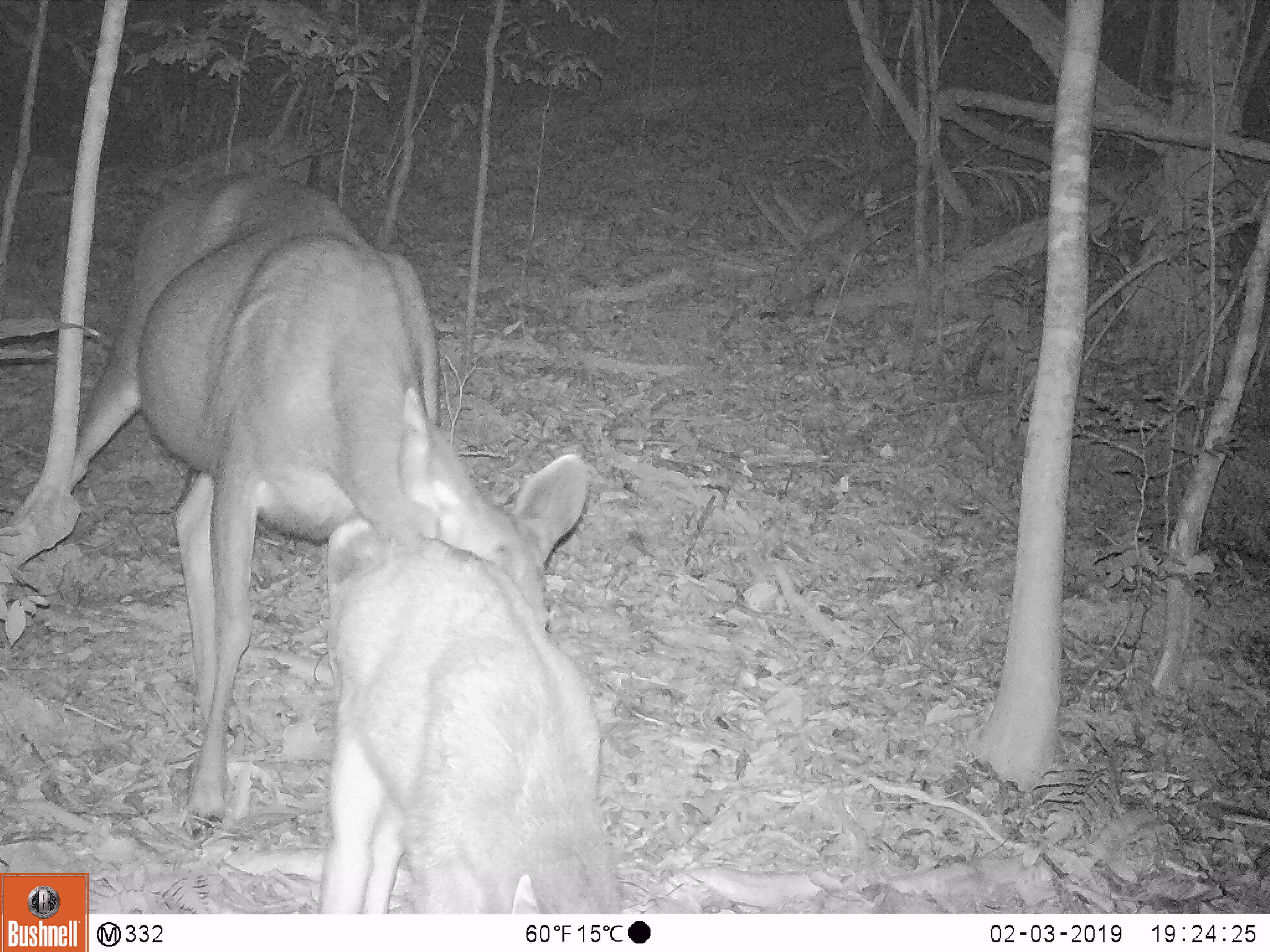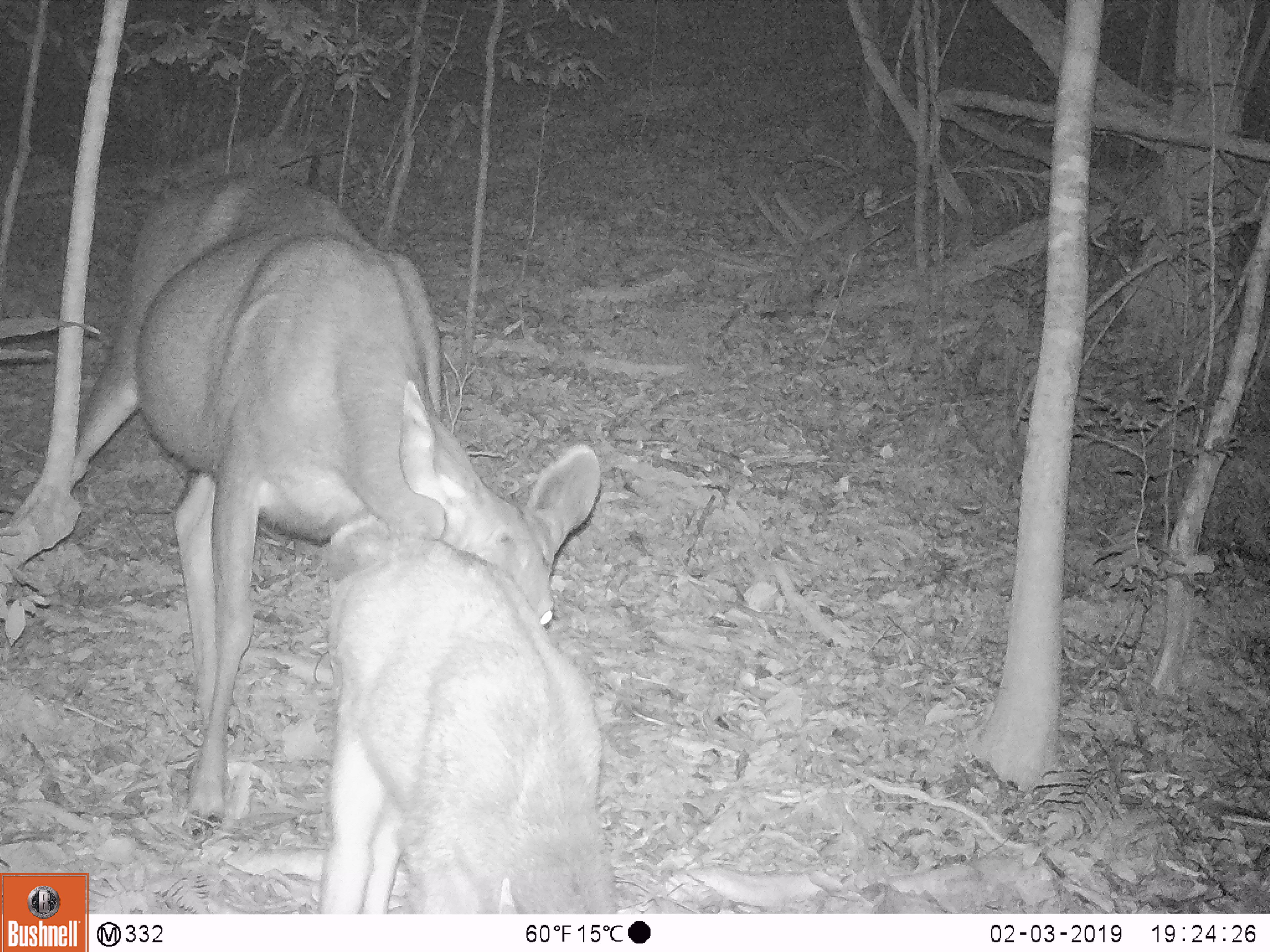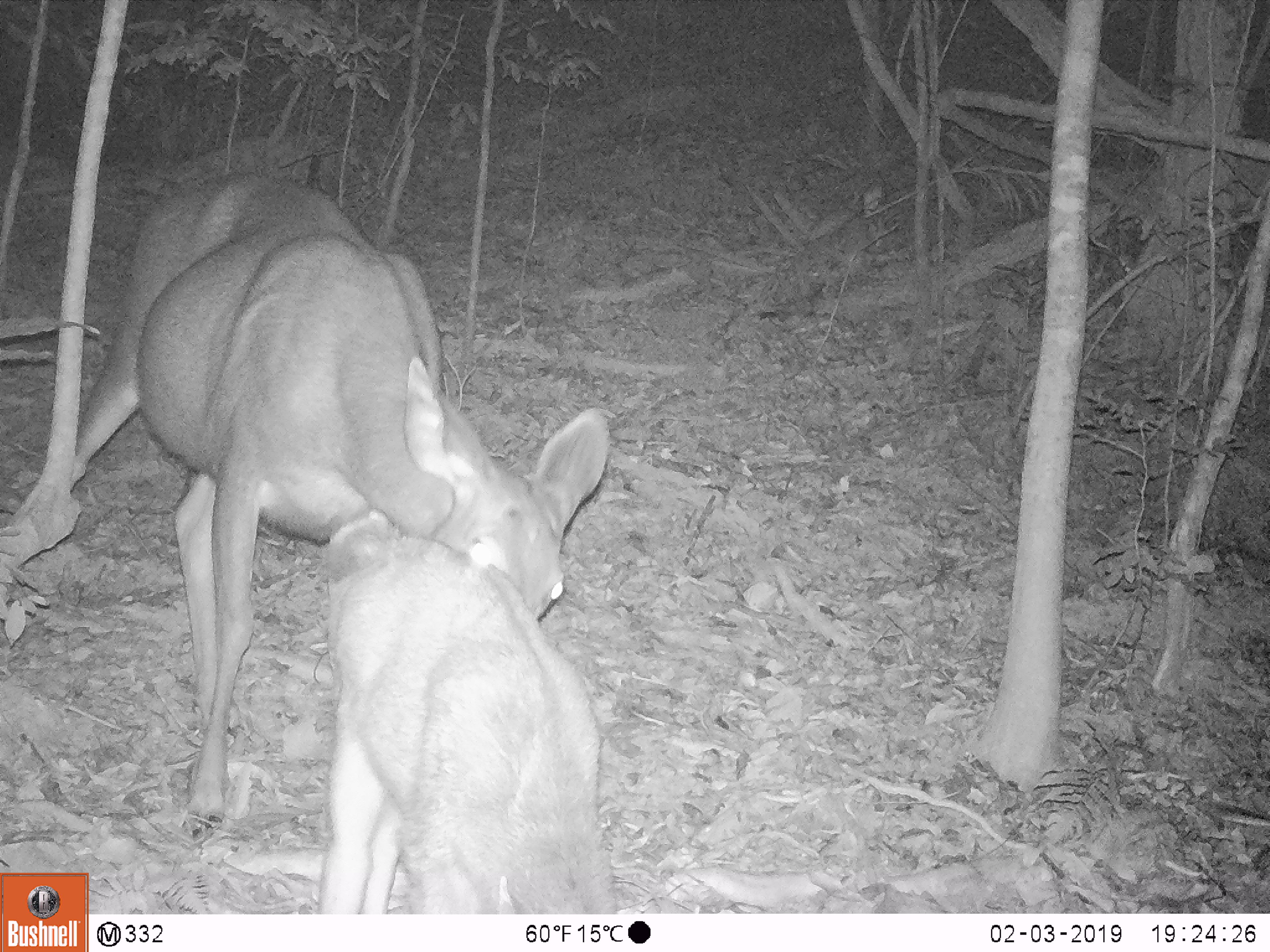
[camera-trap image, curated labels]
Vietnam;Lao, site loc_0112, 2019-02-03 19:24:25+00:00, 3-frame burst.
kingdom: Animalia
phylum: Chordata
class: Mammalia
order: Artiodactyla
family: Cervidae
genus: Rusa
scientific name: Rusa unicolor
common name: sambar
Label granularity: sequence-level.